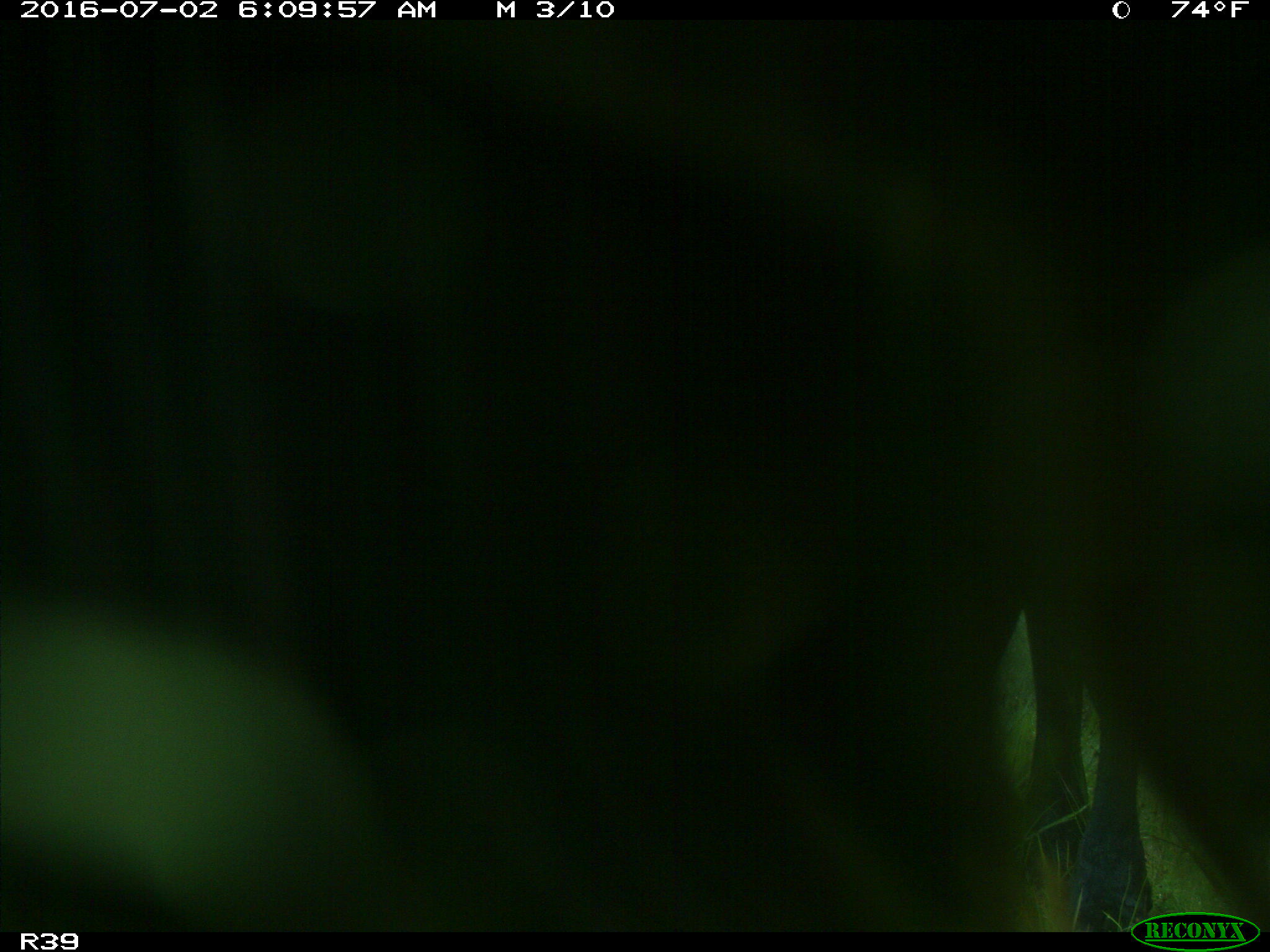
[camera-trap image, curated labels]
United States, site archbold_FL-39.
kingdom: Animalia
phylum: Chordata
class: Mammalia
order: Artiodactyla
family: Bovidae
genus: Bos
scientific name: Bos taurus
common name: domestic cow